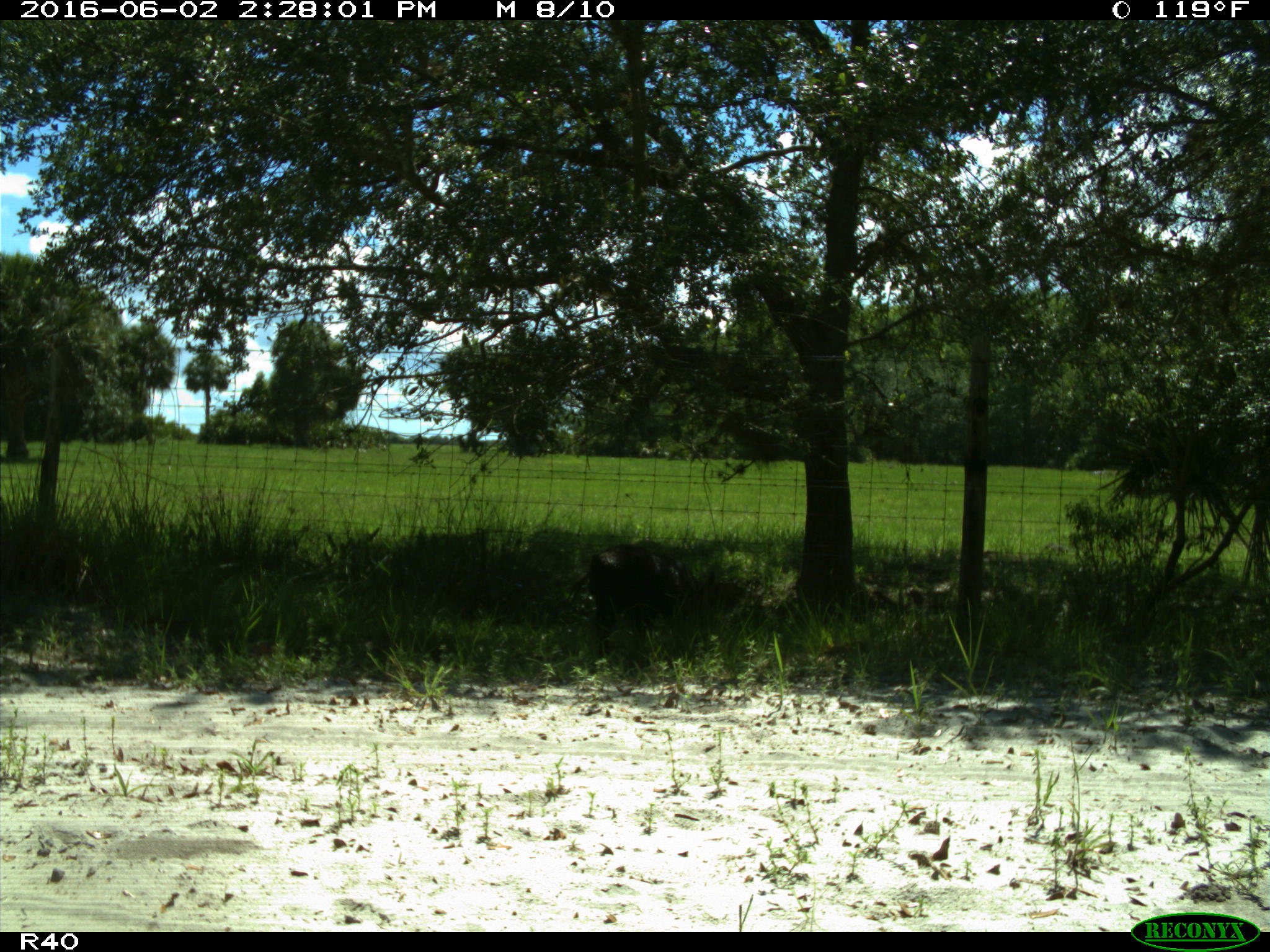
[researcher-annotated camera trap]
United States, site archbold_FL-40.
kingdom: Animalia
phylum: Chordata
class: Mammalia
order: Artiodactyla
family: Suidae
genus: Sus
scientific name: Sus scrofa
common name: wild boar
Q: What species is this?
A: Sus scrofa (wild boar).